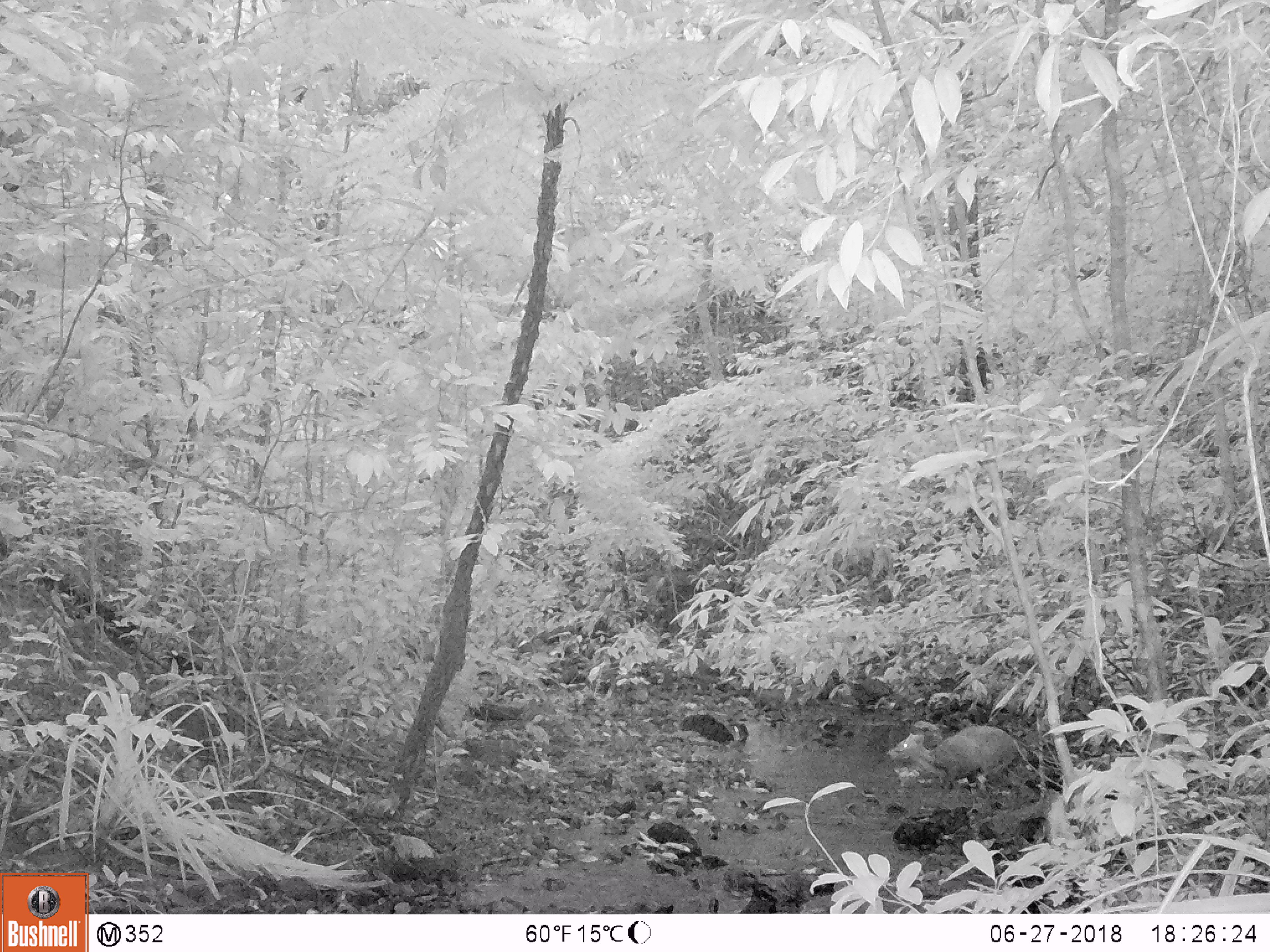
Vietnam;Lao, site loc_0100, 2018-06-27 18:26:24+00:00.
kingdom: Animalia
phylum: Chordata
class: Mammalia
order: Artiodactyla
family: Cervidae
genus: Muntiacus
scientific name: Muntiacus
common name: muntjacs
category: unidentified muntjac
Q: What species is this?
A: Unidentified muntjac (muntjacs) (Muntiacus).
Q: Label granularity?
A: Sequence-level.